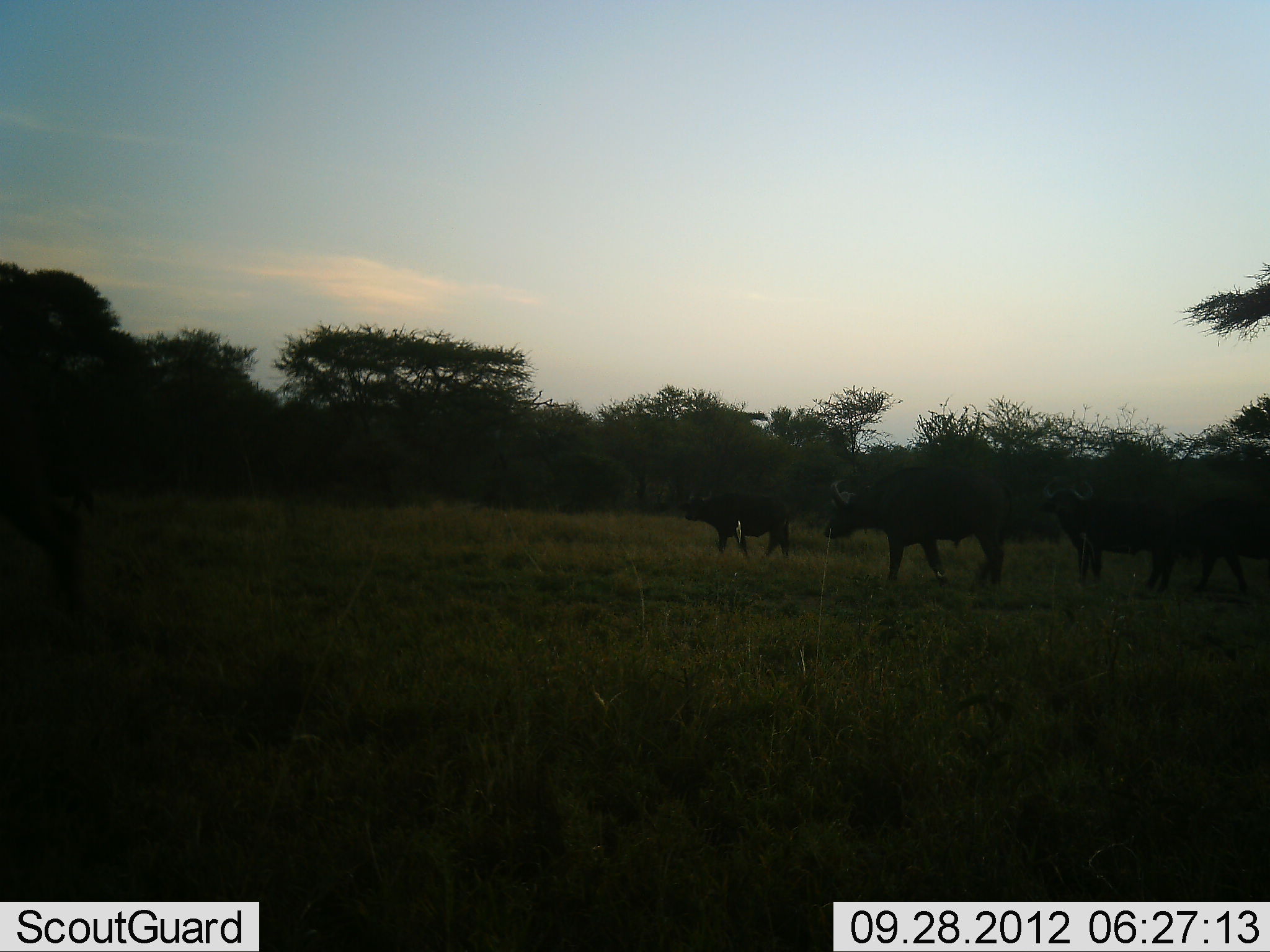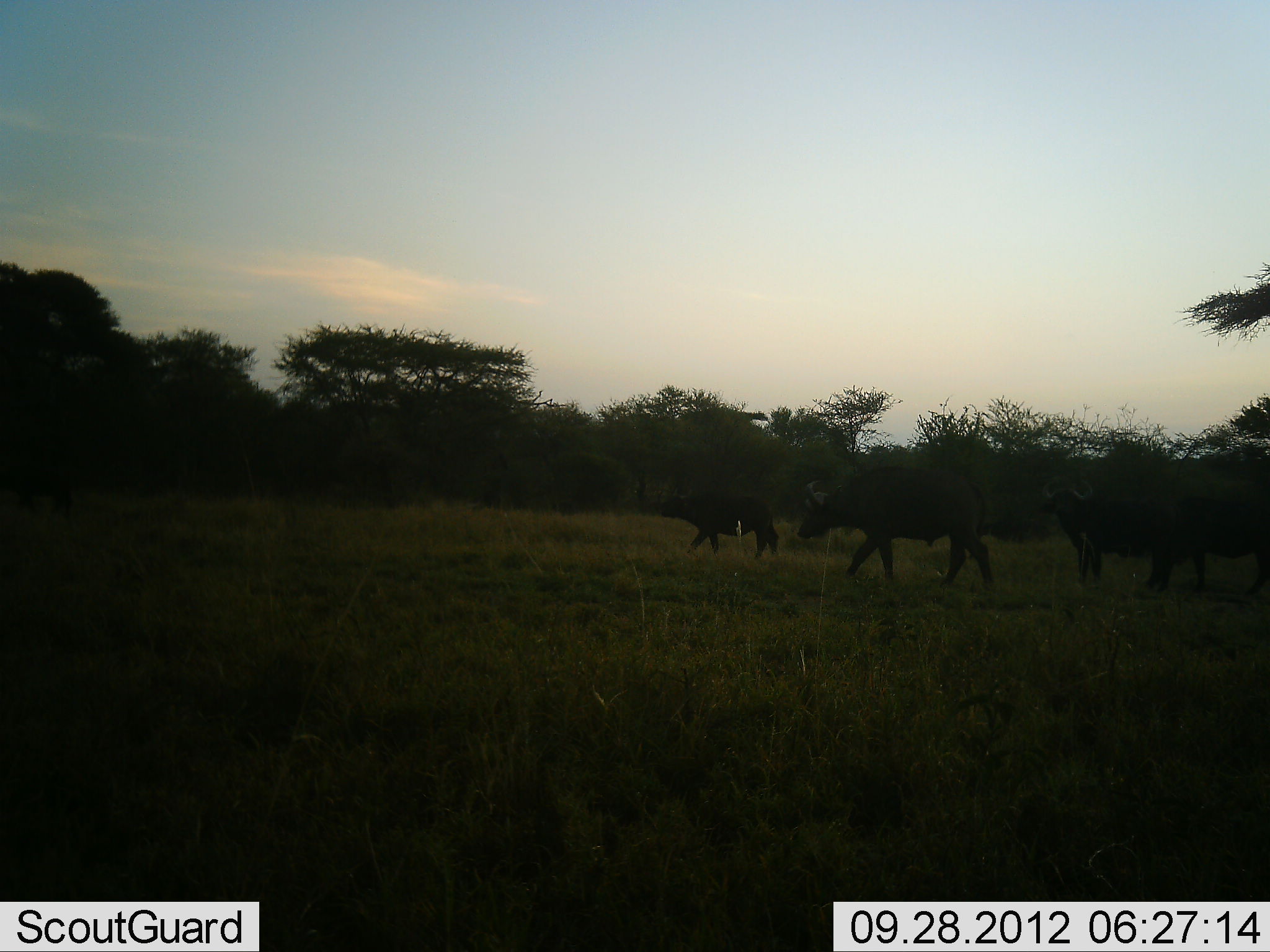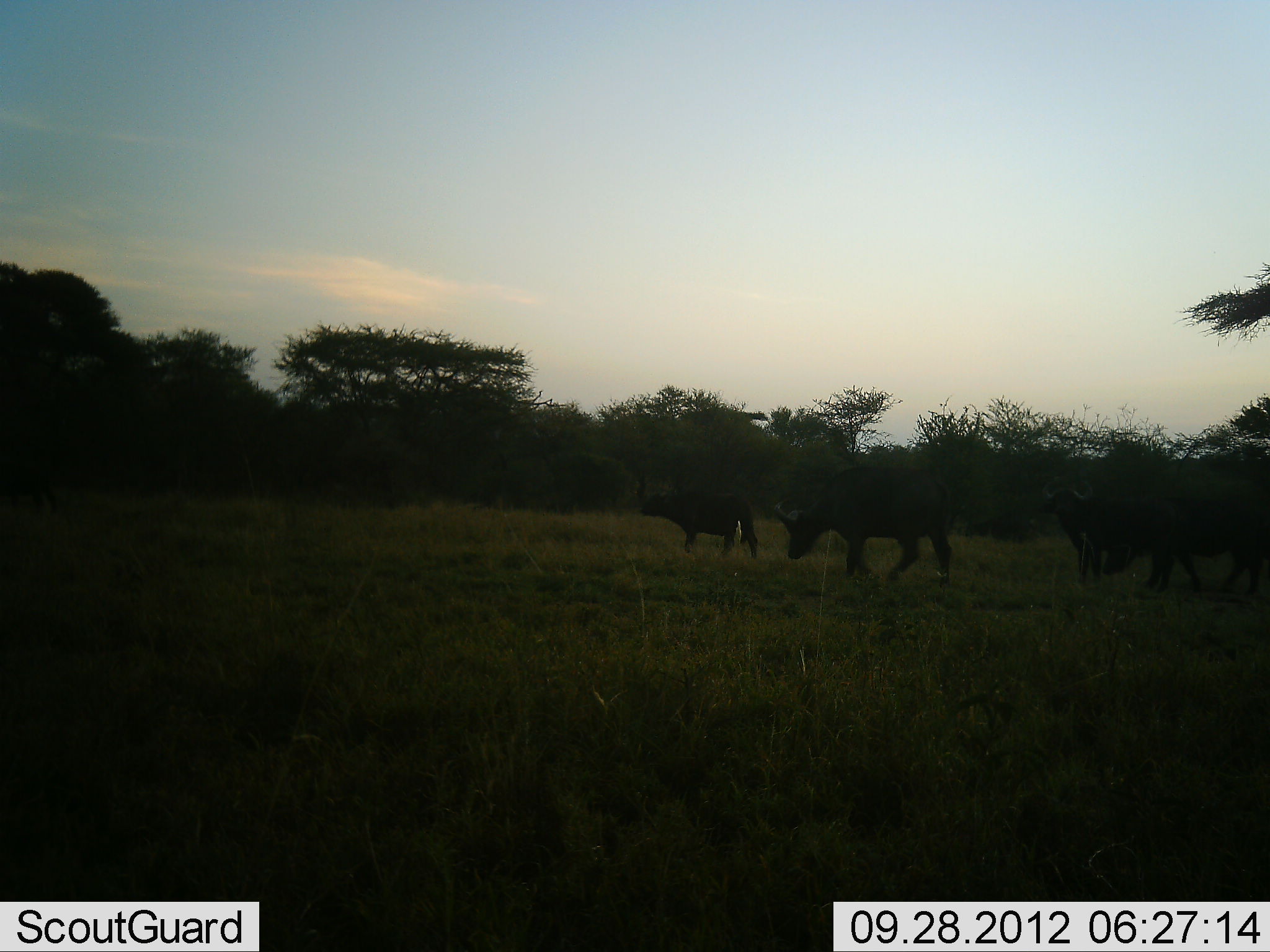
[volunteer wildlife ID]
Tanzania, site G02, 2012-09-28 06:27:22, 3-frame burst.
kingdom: Animalia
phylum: Chordata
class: Mammalia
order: Artiodactyla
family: Bovidae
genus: Syncerus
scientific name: Syncerus caffer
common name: cape buffalo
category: buffalo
Buffalo (cape buffalo) (Syncerus caffer), count 5. Behavior (volunteer vote fractions): standing 40%, resting 0%, moving 80%, interacting 0%. Young present (vote fraction): 10%. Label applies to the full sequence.